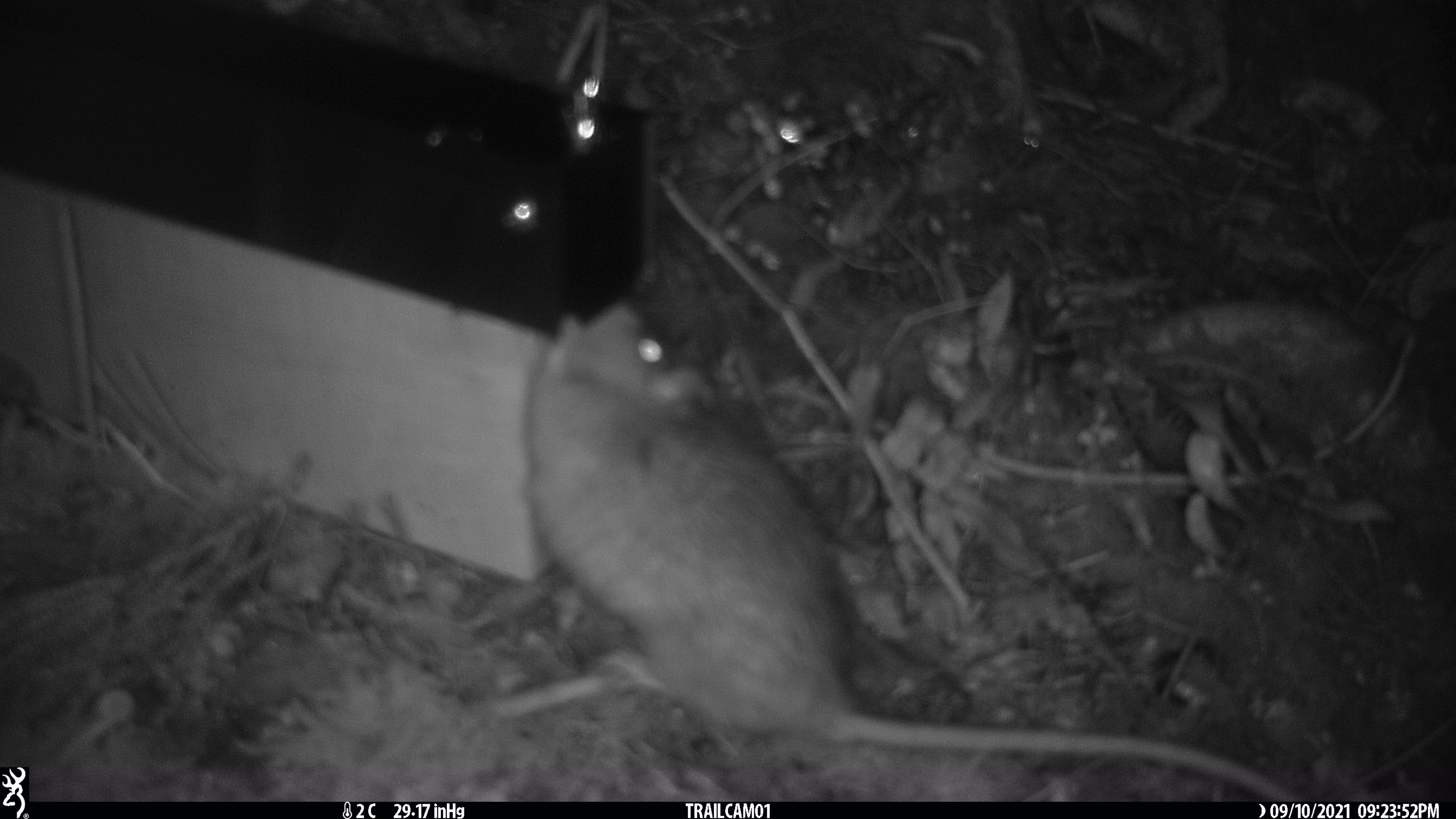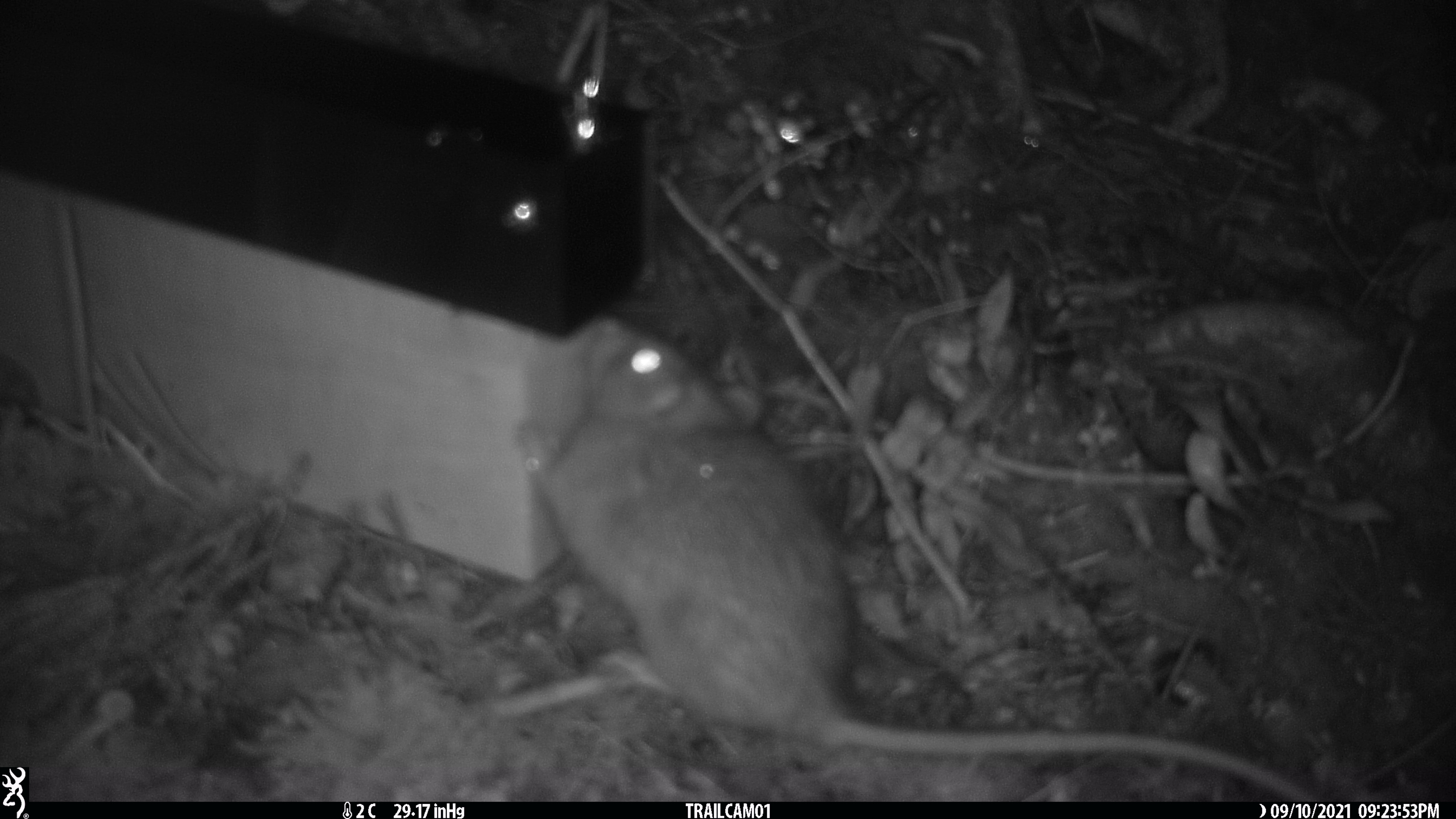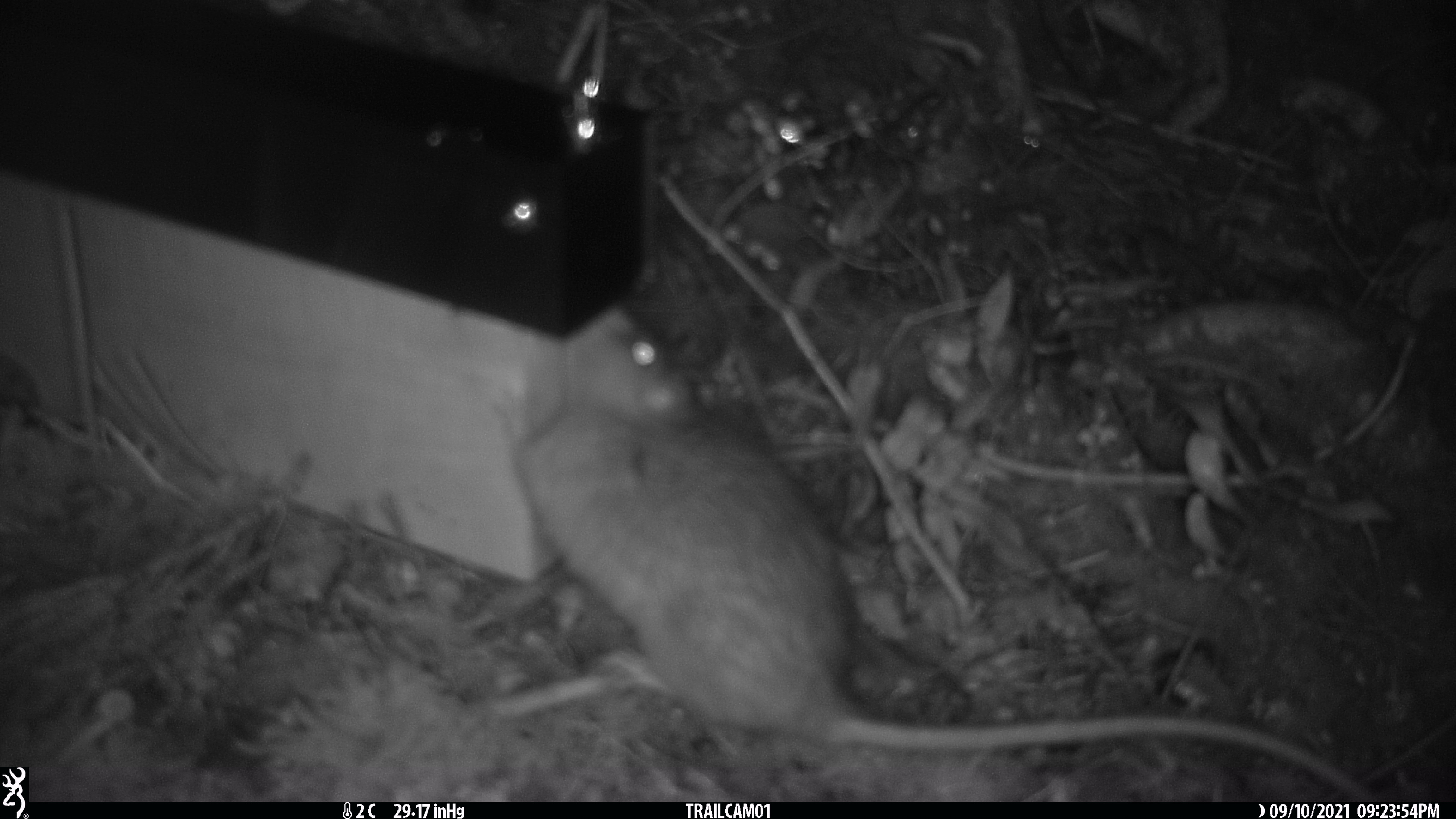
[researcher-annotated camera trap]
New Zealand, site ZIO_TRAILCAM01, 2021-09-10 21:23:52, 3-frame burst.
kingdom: Animalia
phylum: Chordata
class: Mammalia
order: Rodentia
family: Muridae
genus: Rattus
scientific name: Rattus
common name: rat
Rat (Rattus).